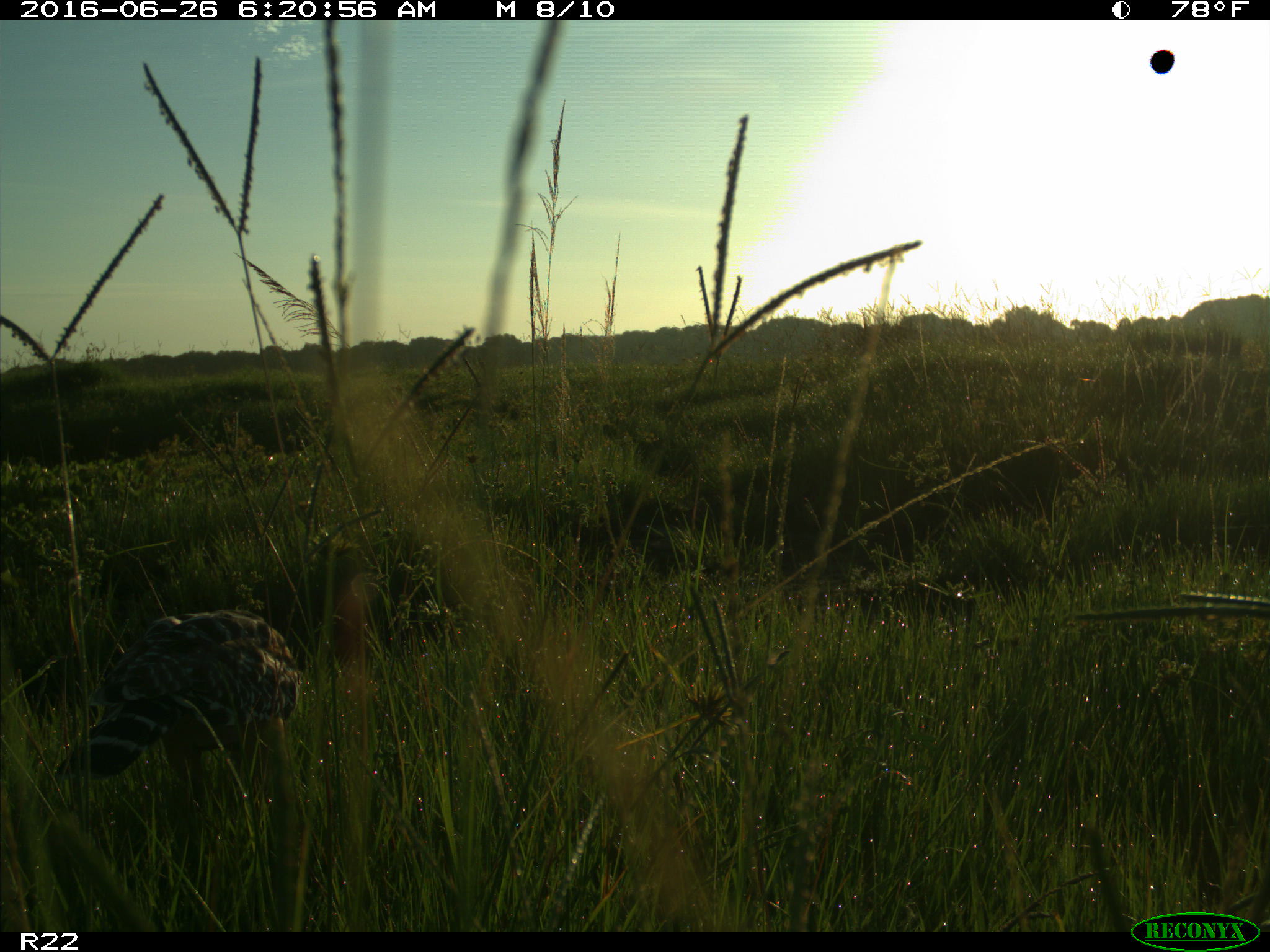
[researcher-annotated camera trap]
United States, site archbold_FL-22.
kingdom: Animalia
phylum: Chordata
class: Aves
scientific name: Aves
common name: birds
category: unidentified bird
Unidentified bird (birds) (Aves).